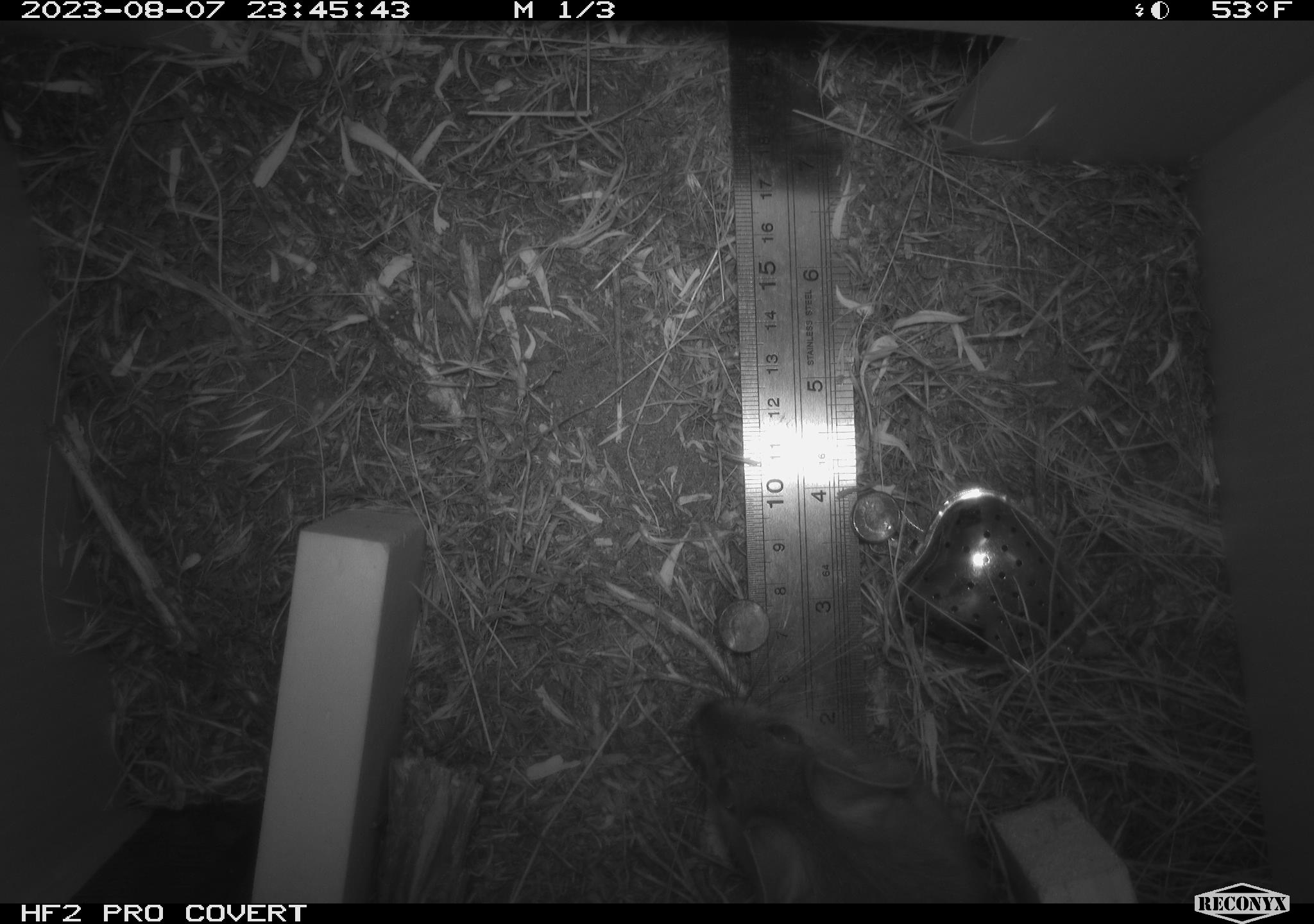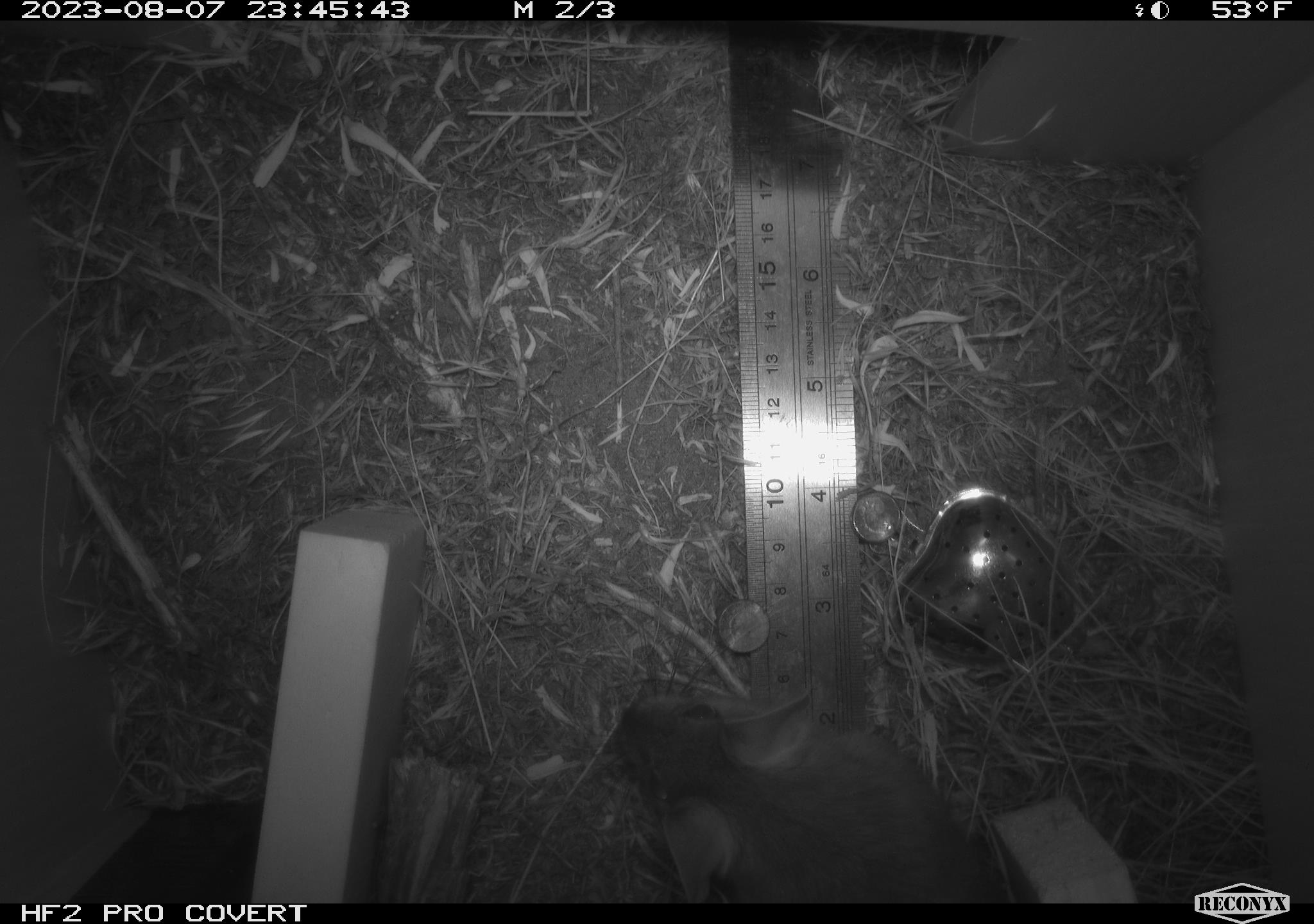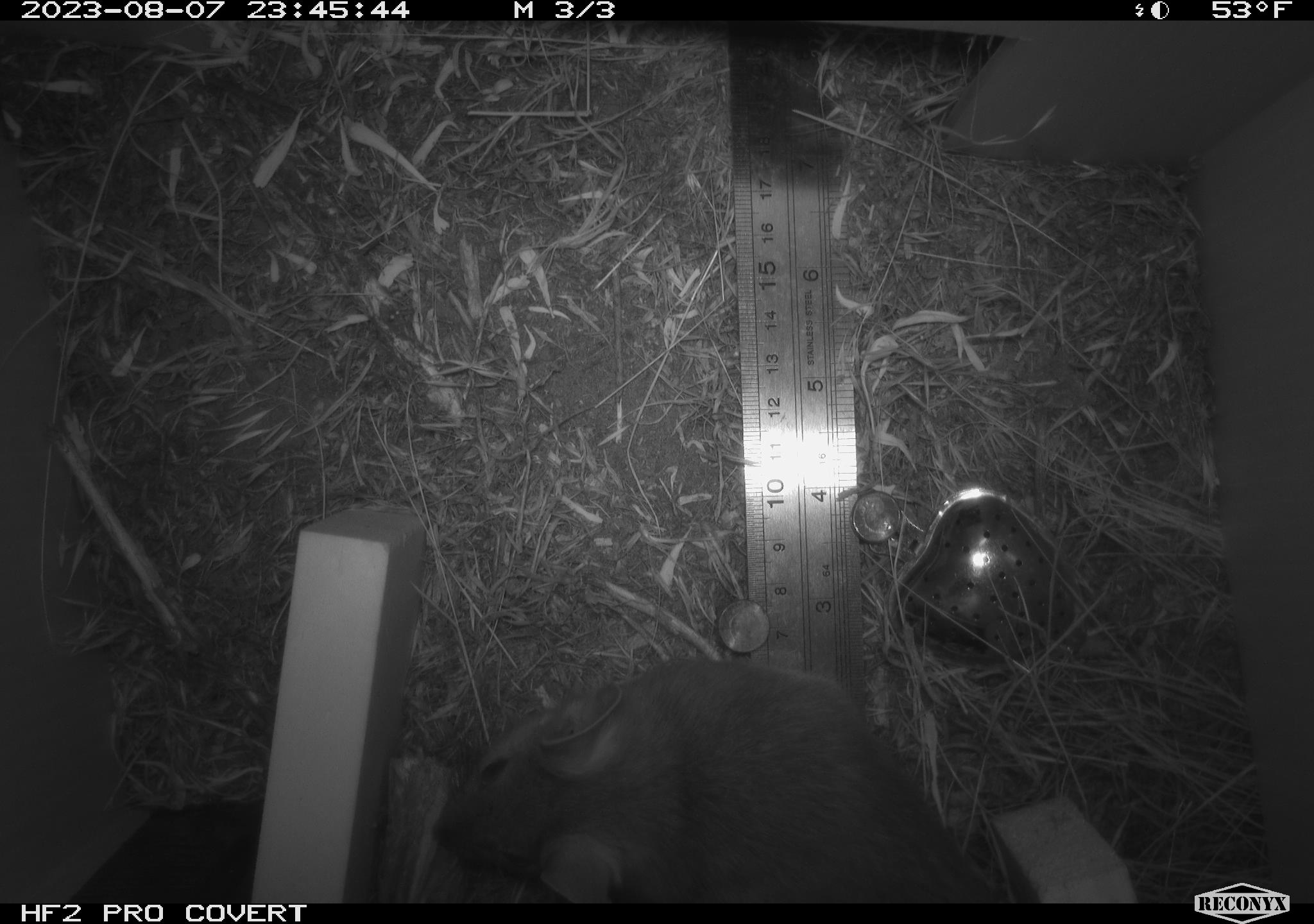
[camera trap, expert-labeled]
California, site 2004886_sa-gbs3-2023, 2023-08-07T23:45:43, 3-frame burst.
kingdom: Animalia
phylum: Chordata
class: Mammalia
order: Rodentia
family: Cricetidae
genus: Neotoma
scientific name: Neotoma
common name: pack rat or woodrat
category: neotoma species